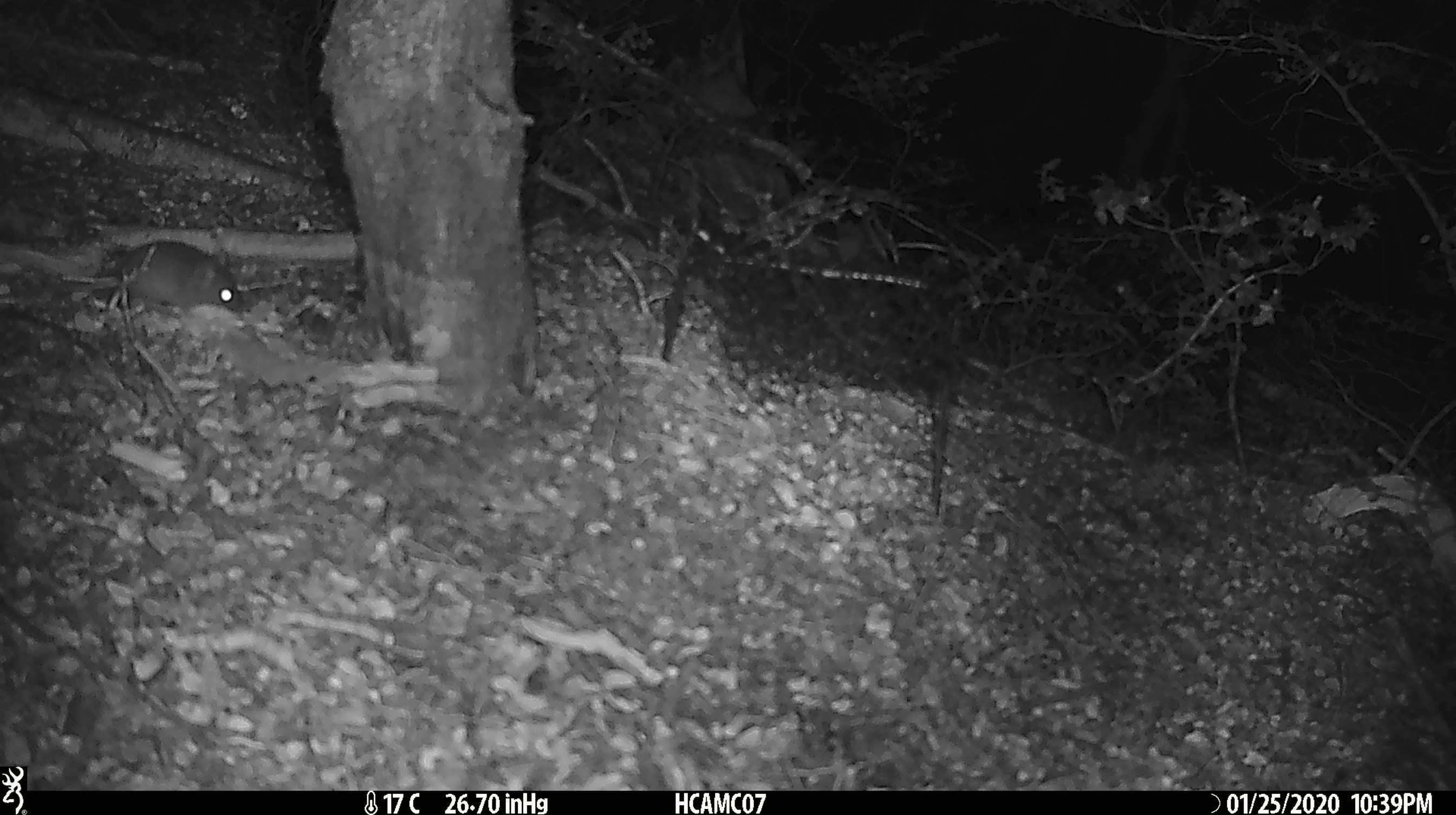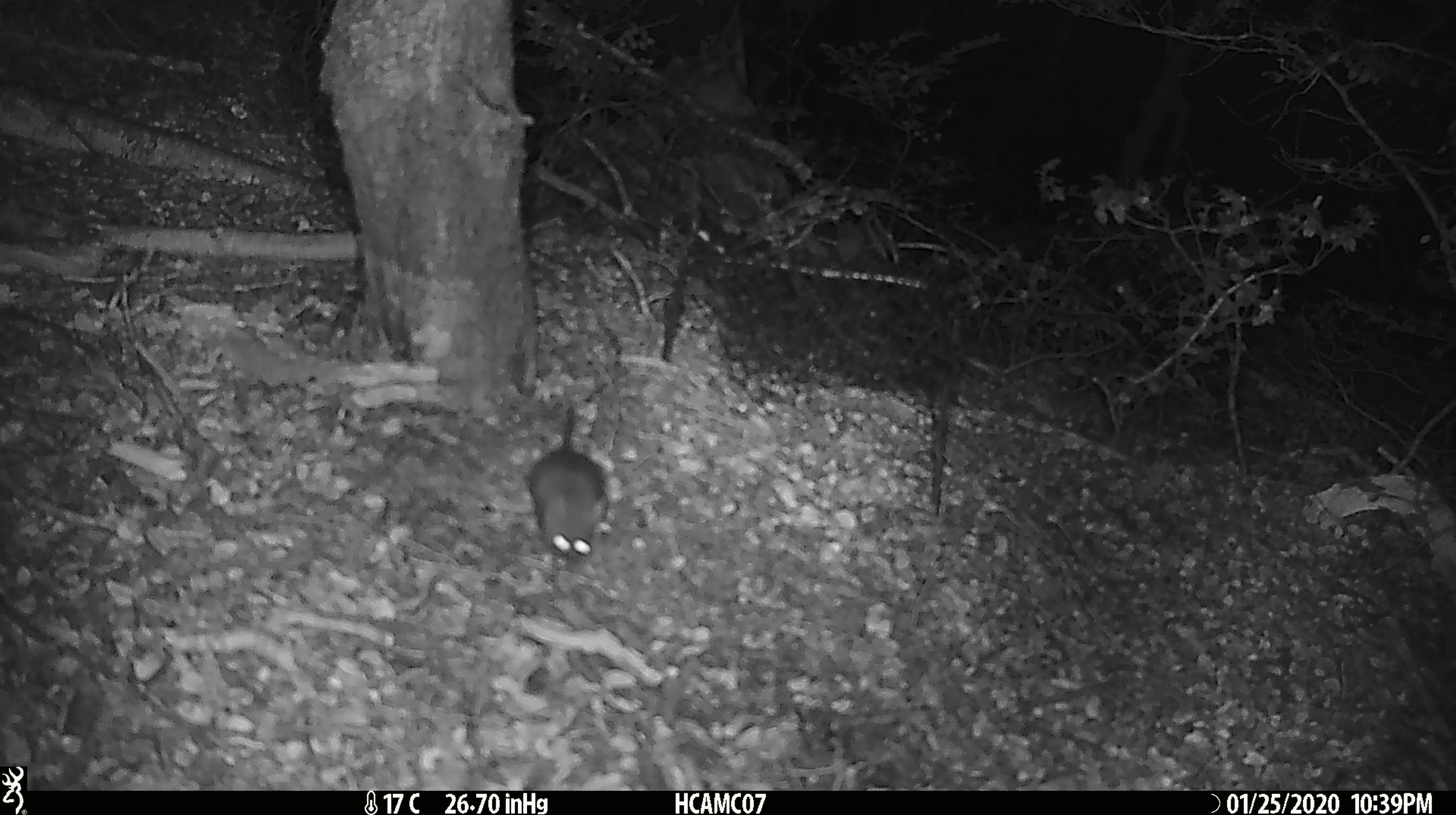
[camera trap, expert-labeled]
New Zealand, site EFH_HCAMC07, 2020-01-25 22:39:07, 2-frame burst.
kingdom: Animalia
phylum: Chordata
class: Mammalia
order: Rodentia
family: Muridae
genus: Mus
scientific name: Mus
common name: mouse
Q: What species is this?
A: Mouse (Mus).